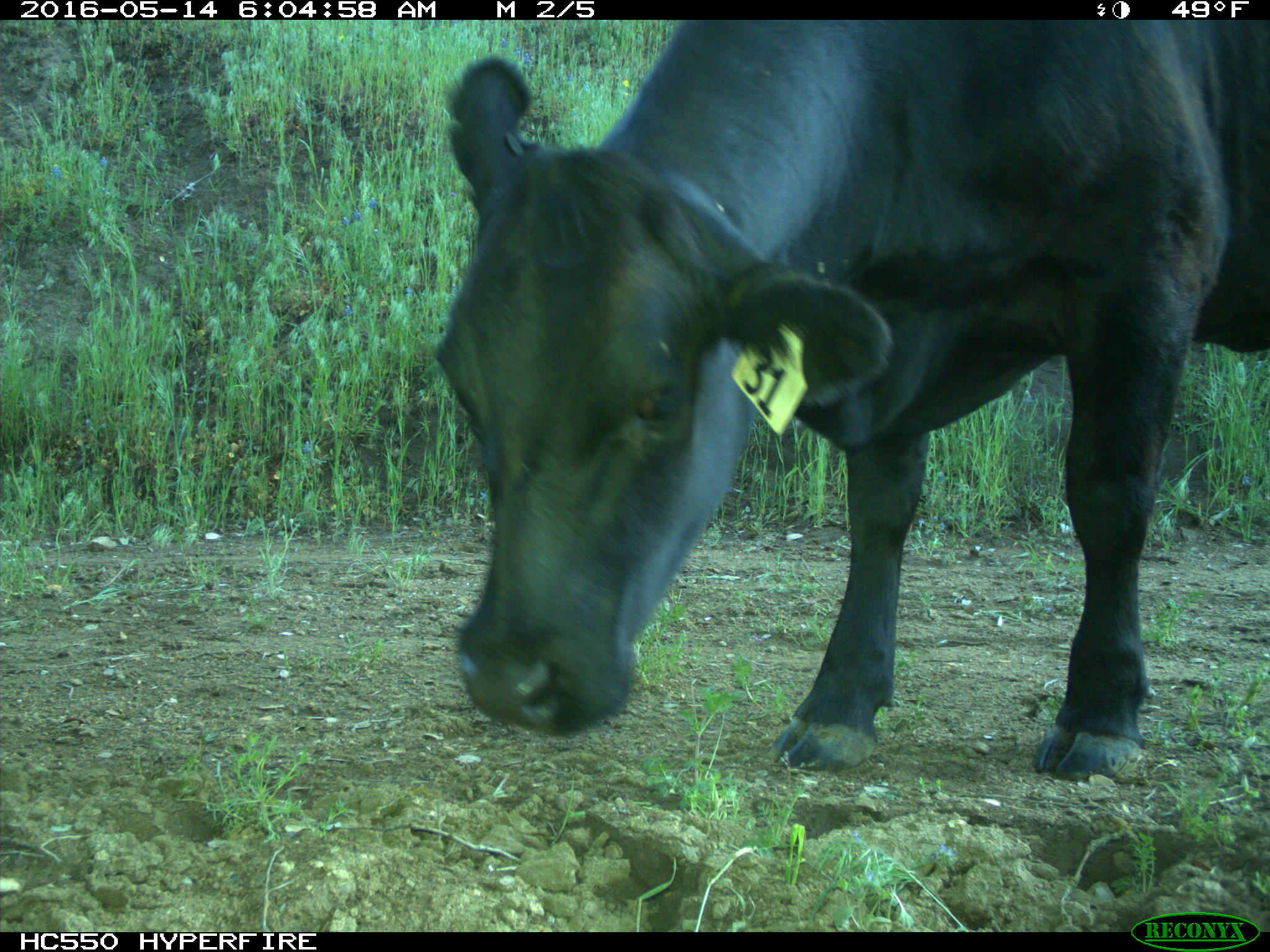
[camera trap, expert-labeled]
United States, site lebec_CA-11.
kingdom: Animalia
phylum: Chordata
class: Mammalia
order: Artiodactyla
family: Bovidae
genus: Bos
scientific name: Bos taurus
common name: domestic cow